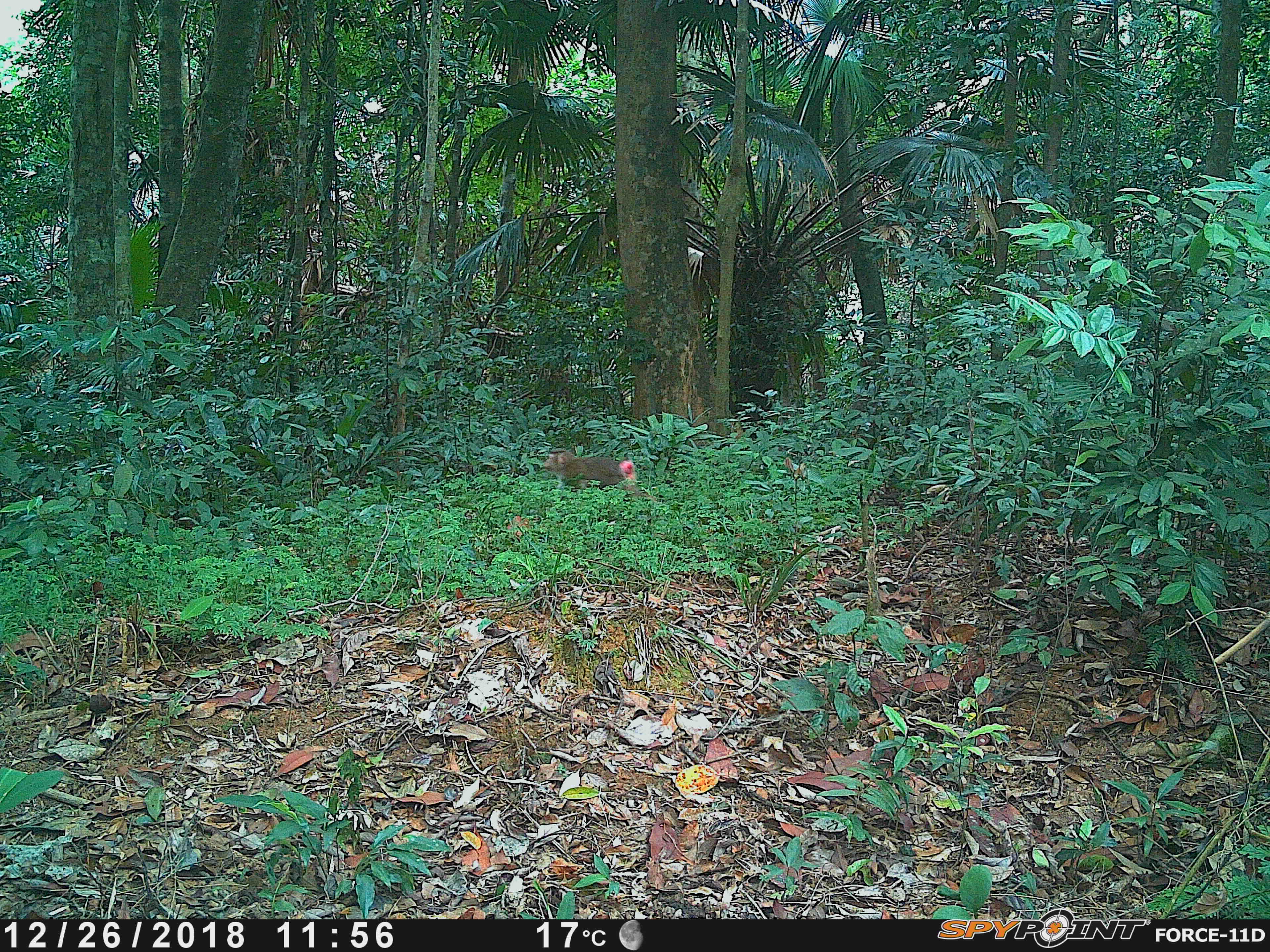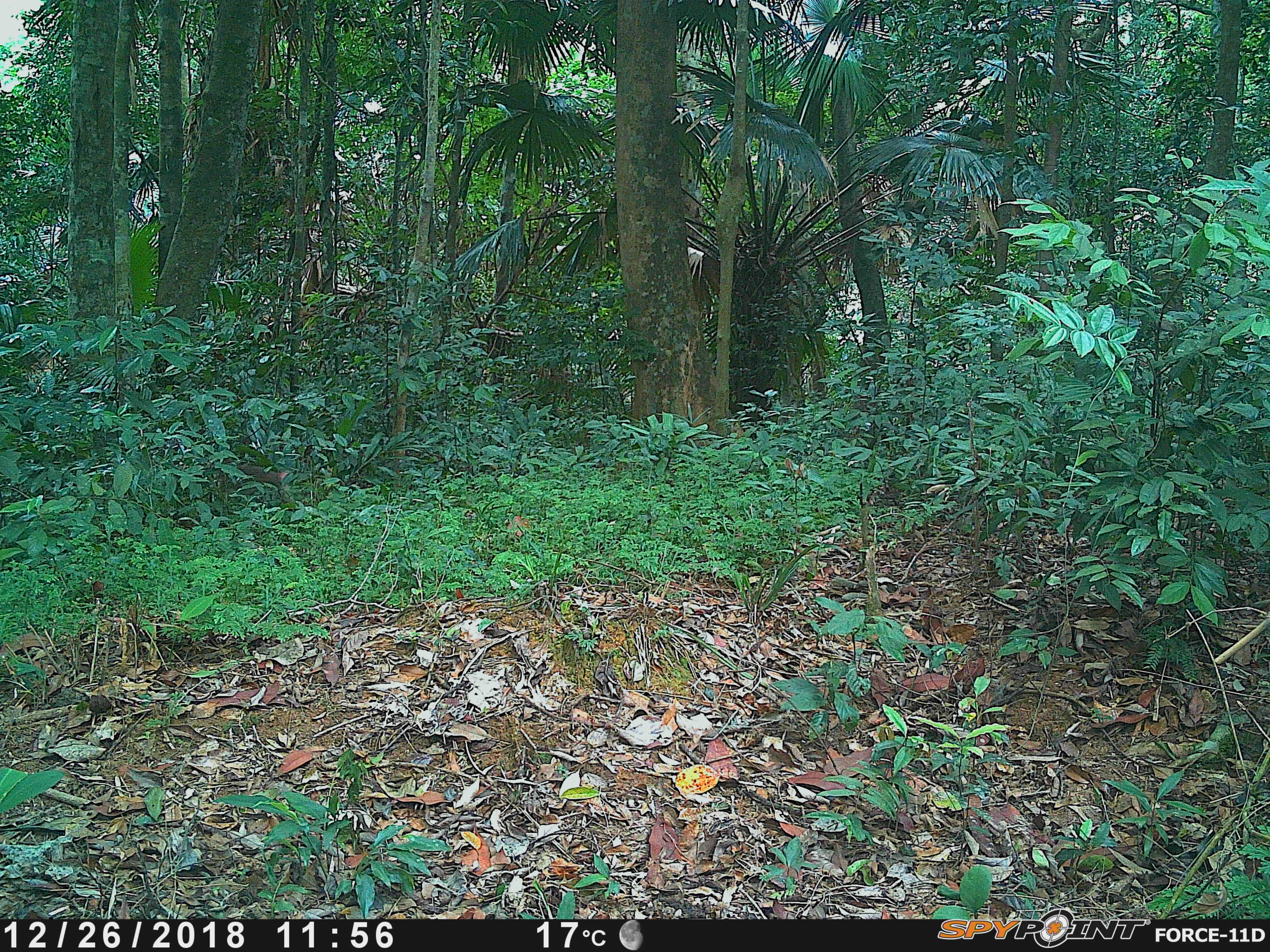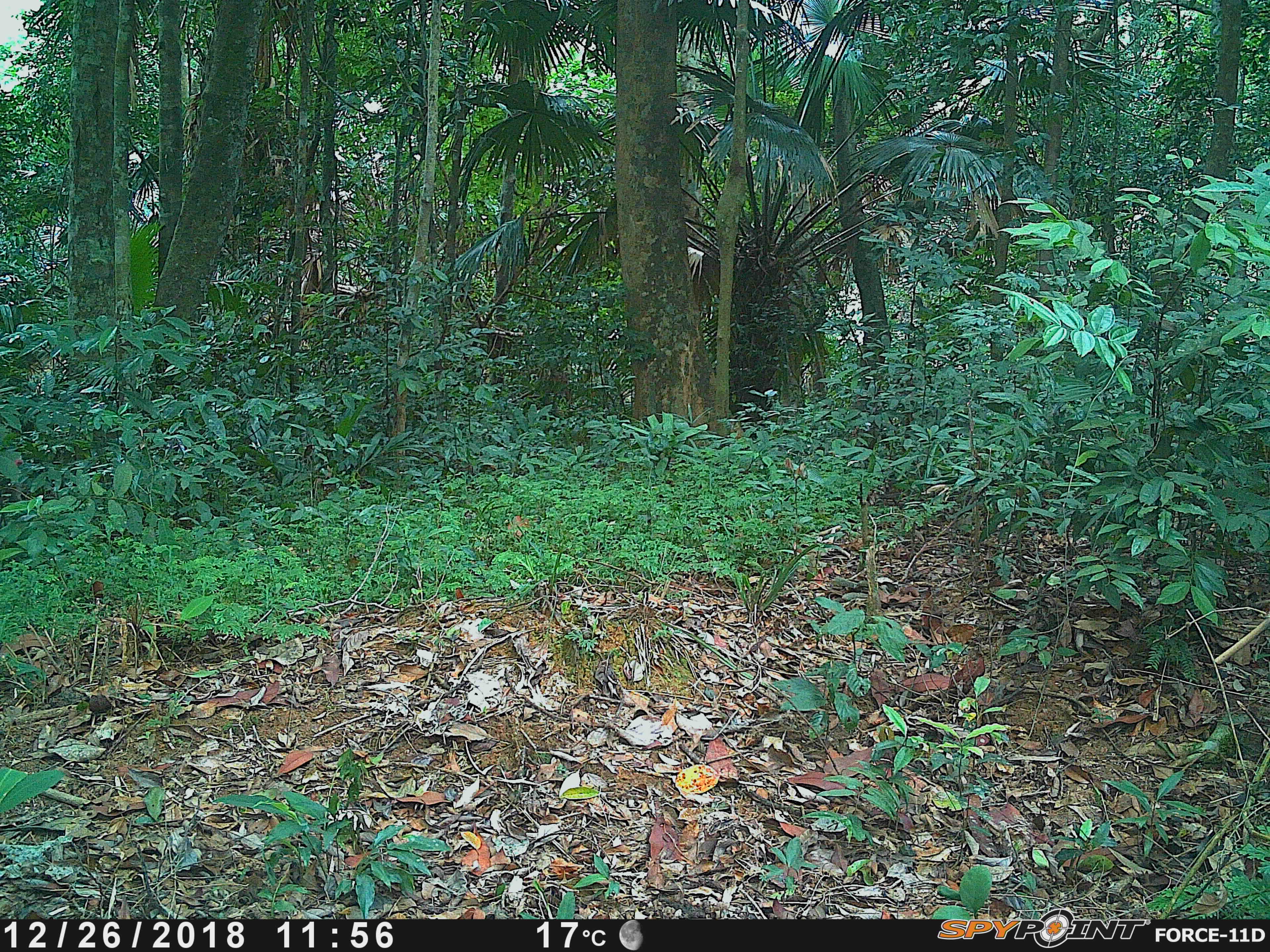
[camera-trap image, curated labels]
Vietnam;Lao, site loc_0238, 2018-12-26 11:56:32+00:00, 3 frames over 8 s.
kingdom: Animalia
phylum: Chordata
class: Mammalia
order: Primates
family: Cercopithecidae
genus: Macaca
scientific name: Macaca nemestrina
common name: pig-tailed macaque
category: pig tailed macaque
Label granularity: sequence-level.